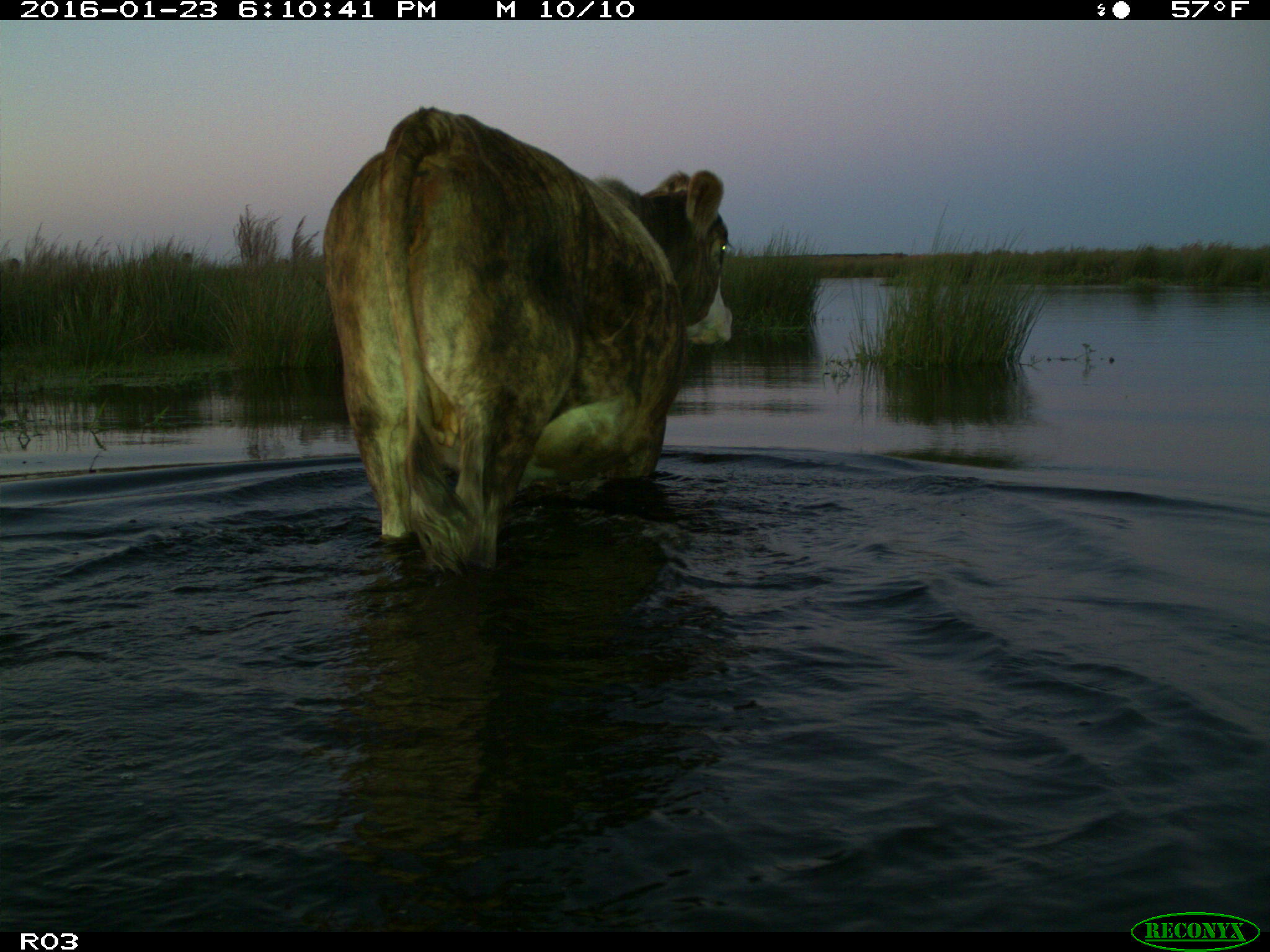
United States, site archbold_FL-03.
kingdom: Animalia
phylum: Chordata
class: Mammalia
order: Artiodactyla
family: Bovidae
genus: Bos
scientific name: Bos taurus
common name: domestic cow